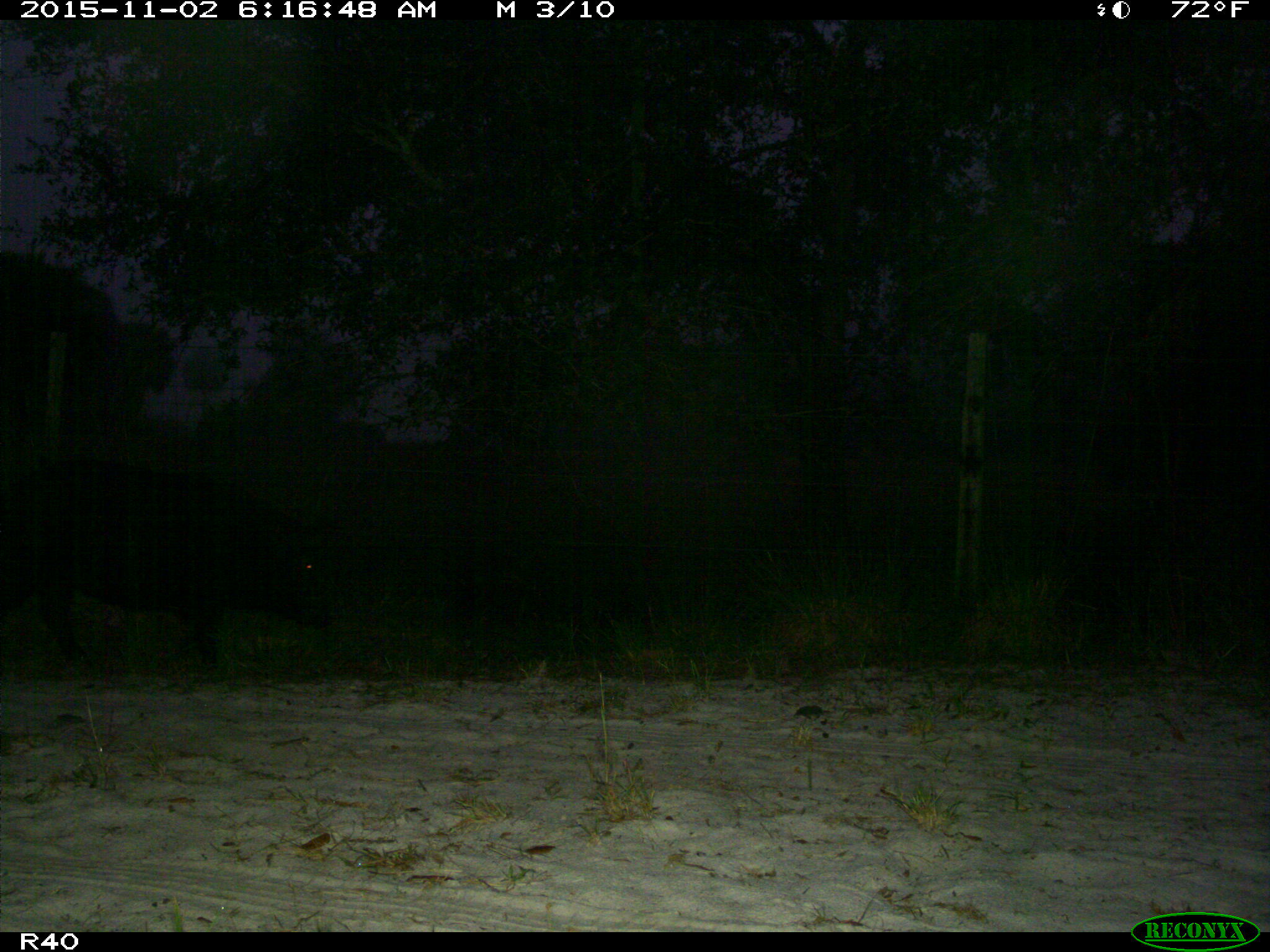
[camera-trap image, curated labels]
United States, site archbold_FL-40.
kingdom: Animalia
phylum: Chordata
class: Mammalia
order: Artiodactyla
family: Suidae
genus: Sus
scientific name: Sus scrofa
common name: wild boar